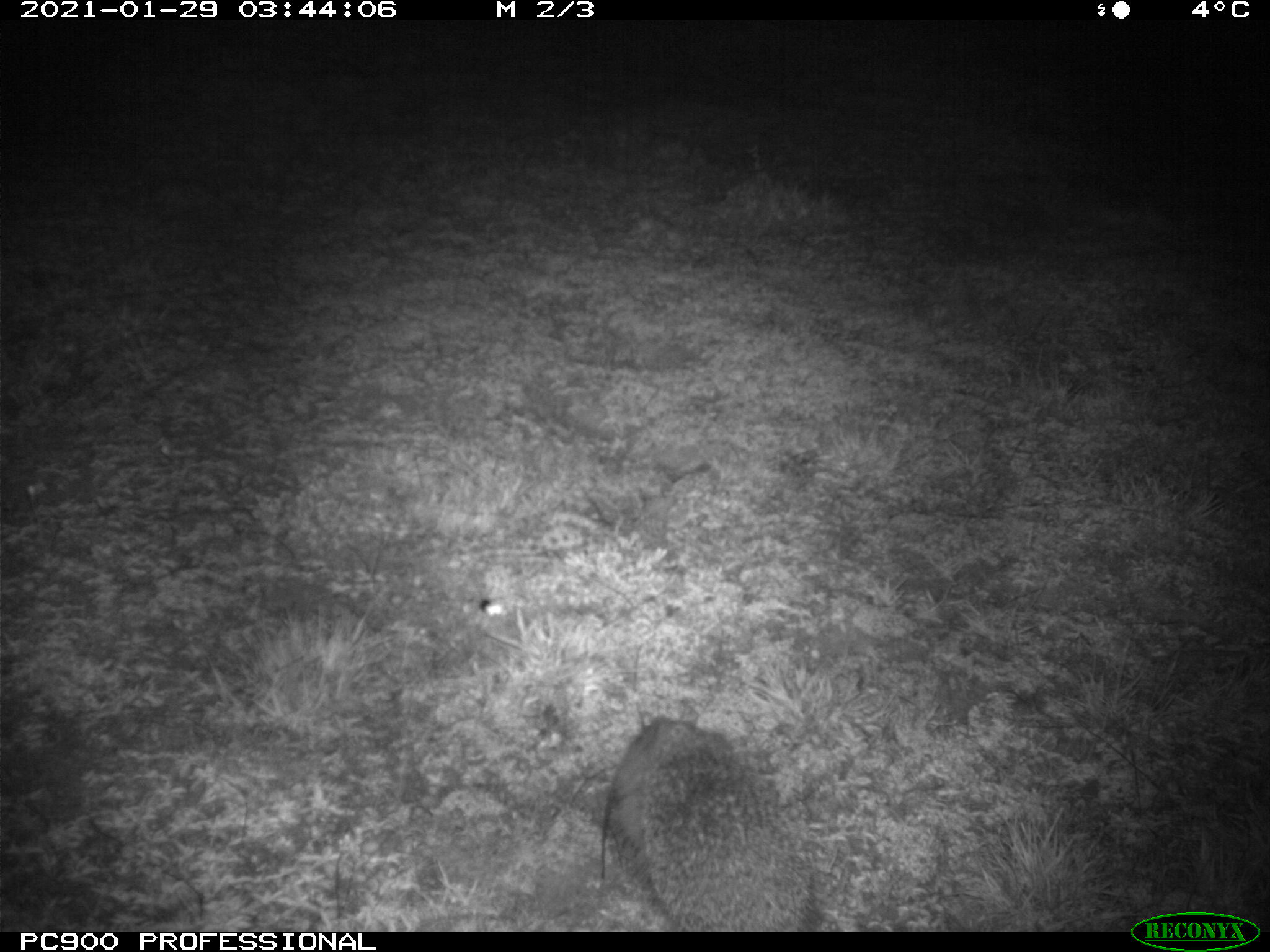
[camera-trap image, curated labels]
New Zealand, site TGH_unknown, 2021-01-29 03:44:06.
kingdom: Animalia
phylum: Chordata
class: Mammalia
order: Eulipotyphla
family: Erinaceidae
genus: Erinaceus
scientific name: Erinaceus europaeus europaeus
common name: european hedgehog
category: hedgehog